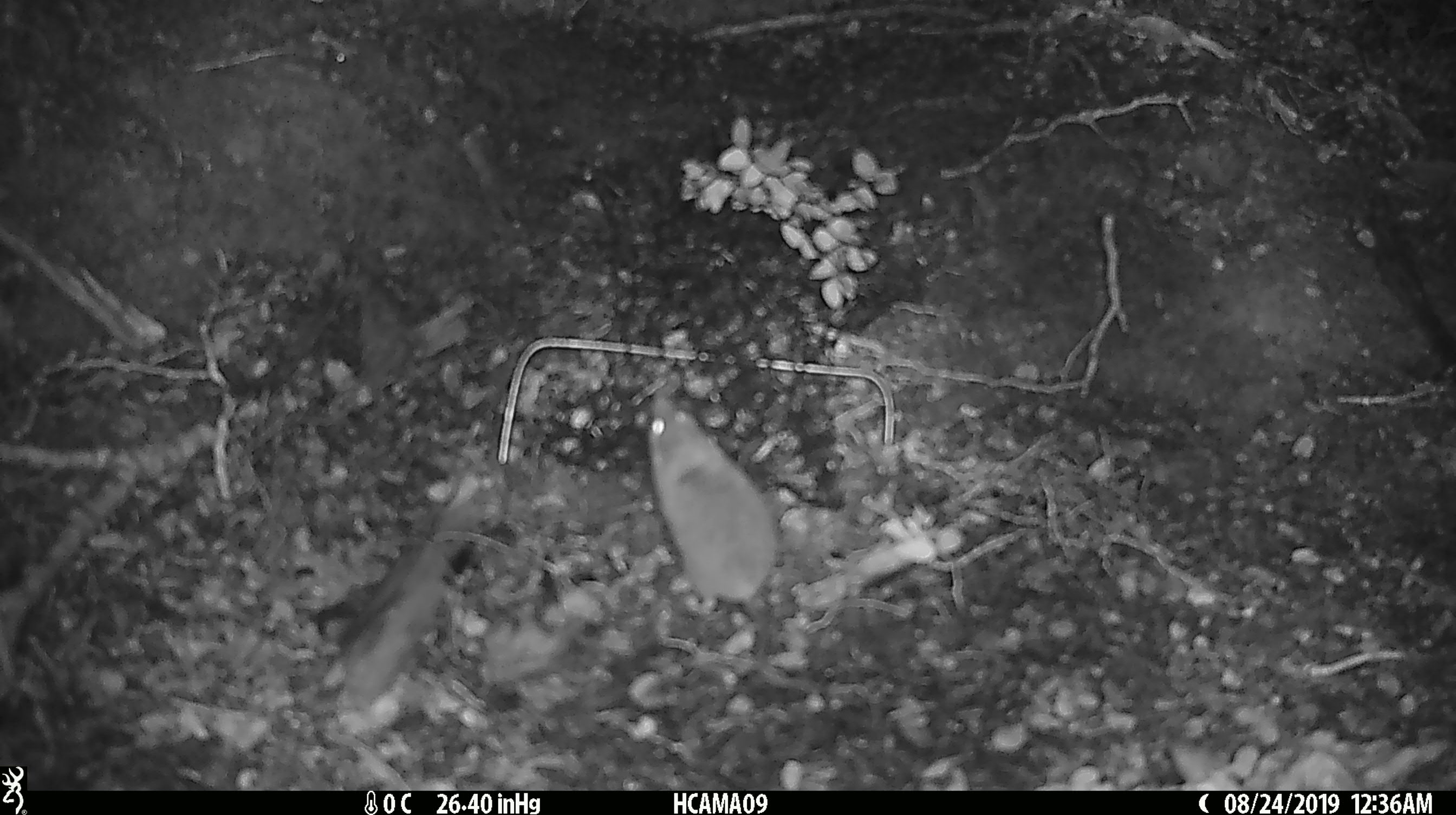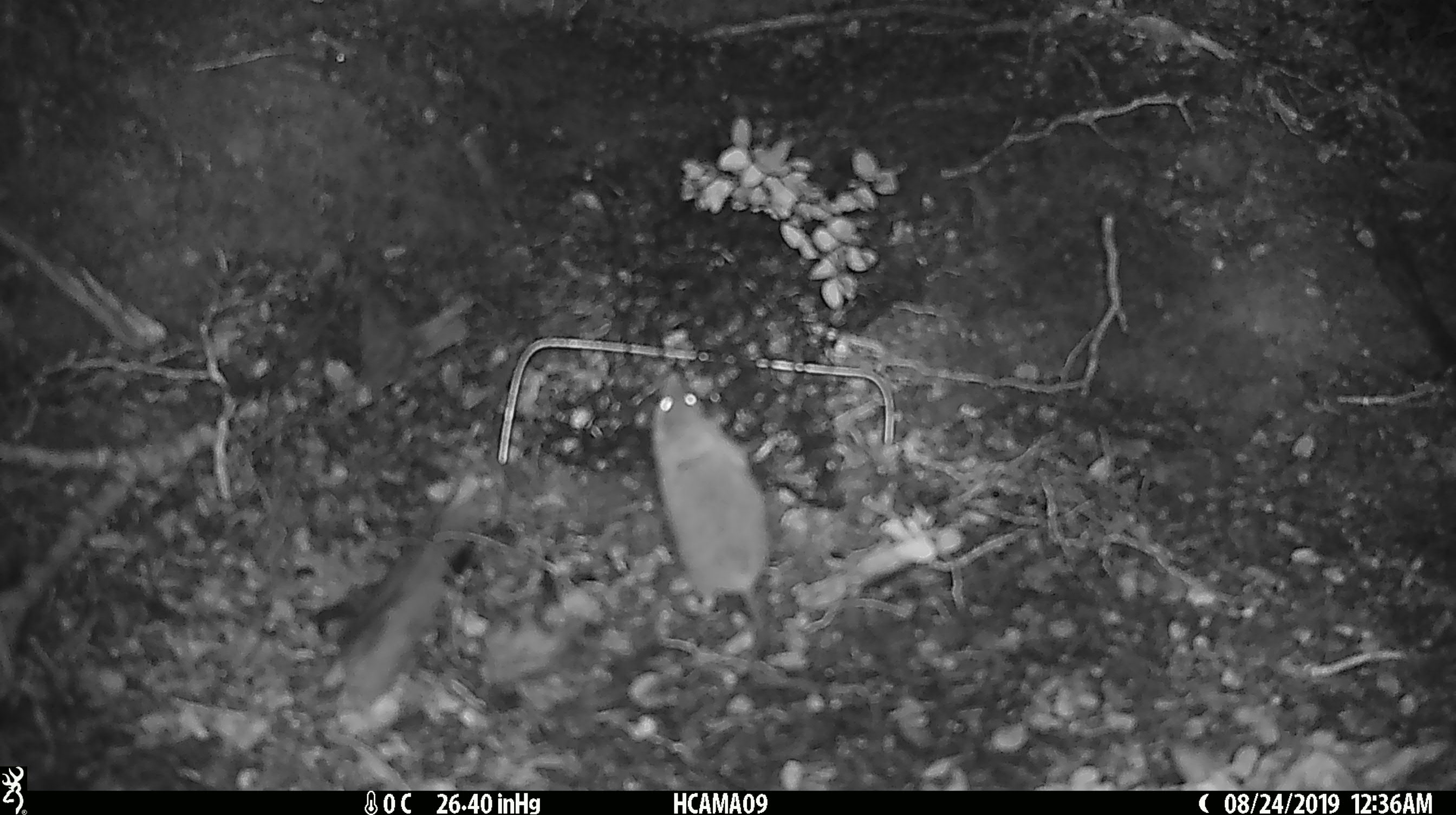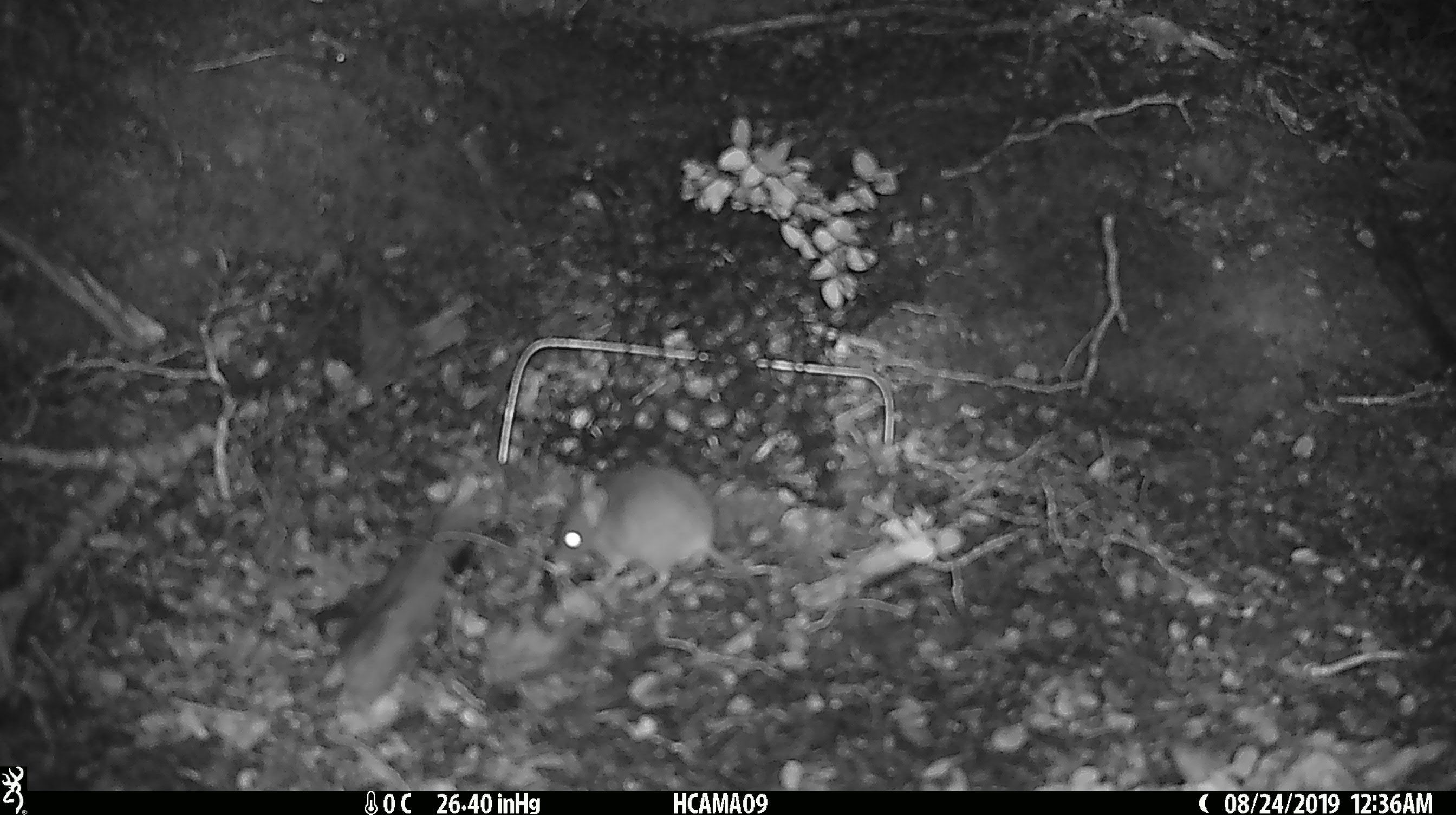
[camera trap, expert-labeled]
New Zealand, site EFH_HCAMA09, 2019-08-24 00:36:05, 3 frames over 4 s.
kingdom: Animalia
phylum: Chordata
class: Mammalia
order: Rodentia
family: Muridae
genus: Mus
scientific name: Mus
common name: mouse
Mouse (Mus).